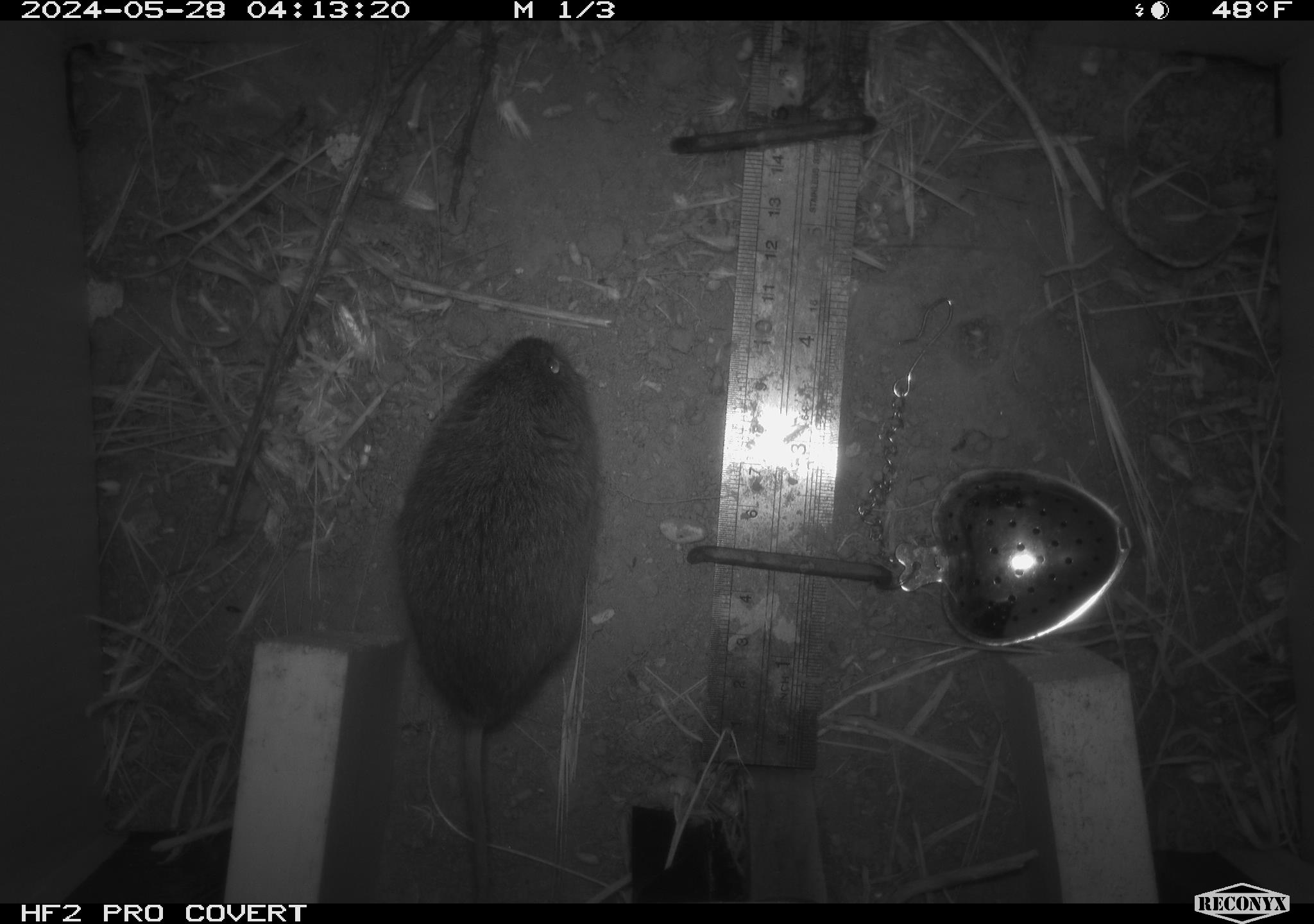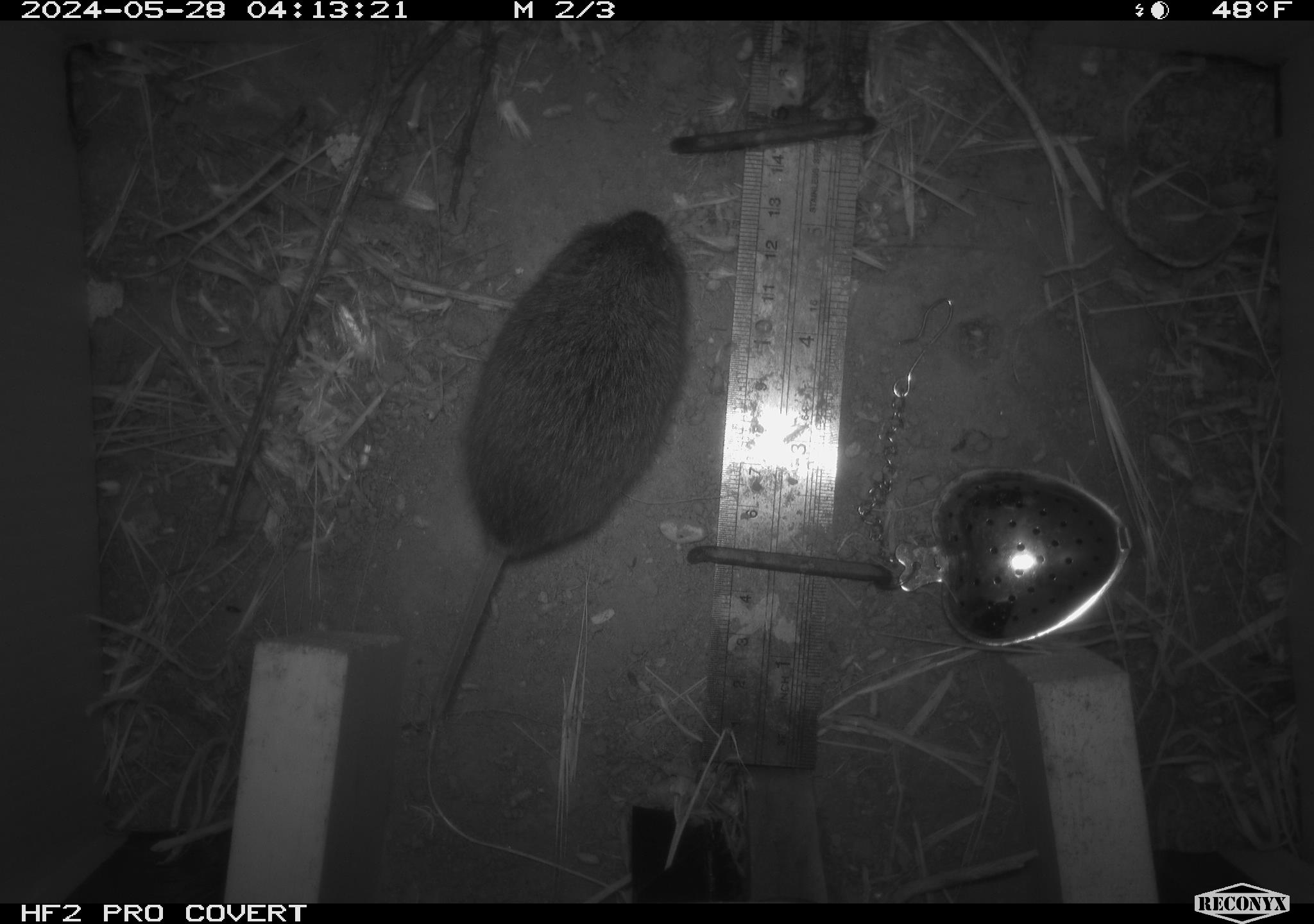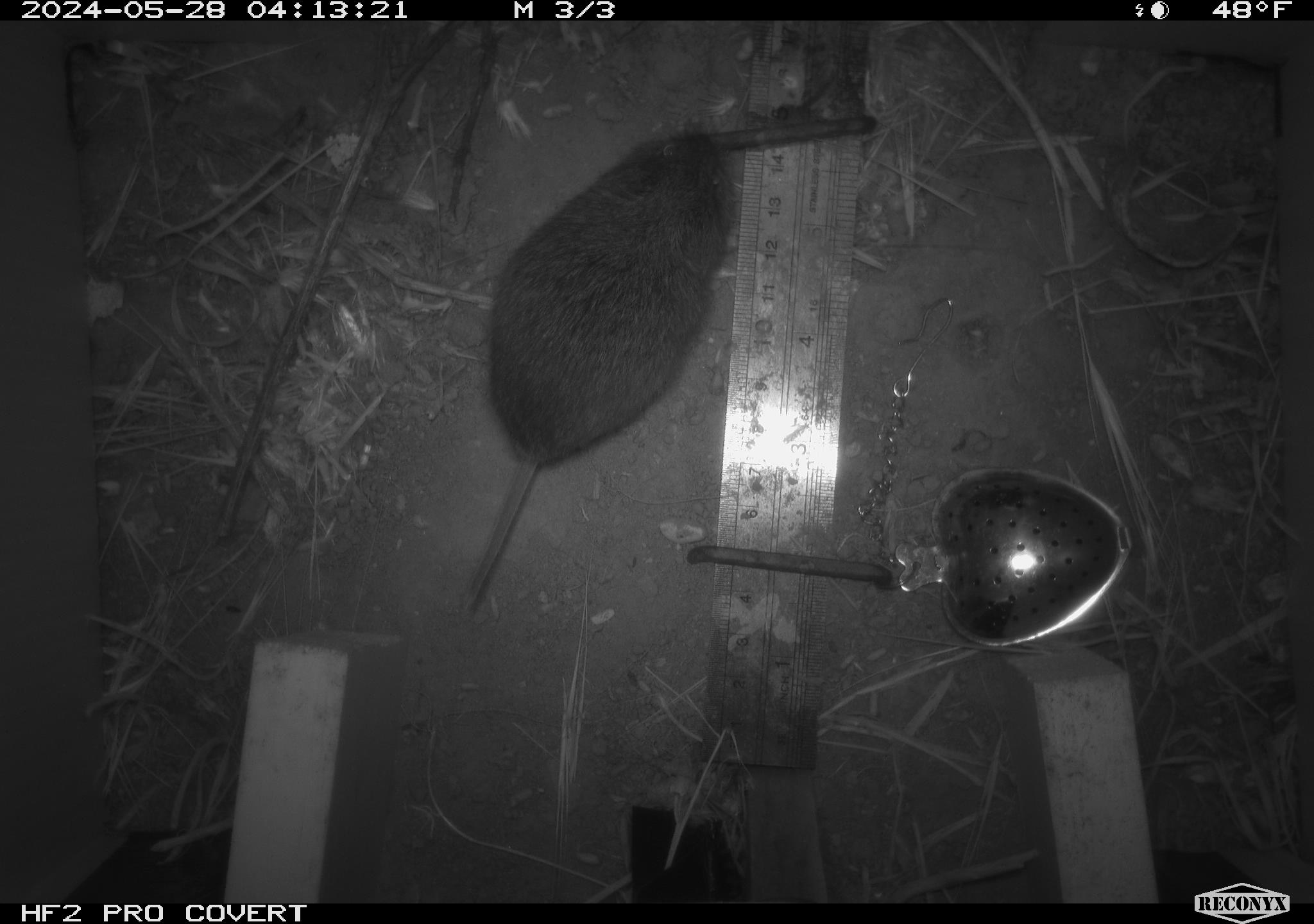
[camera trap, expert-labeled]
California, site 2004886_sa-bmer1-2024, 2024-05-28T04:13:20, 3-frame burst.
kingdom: Animalia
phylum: Chordata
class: Mammalia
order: Rodentia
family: Cricetidae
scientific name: Arvicolinae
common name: voles, lemmings, and muskrats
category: arvicolinae subfamily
Arvicolinae subfamily (voles, lemmings, and muskrats) (Arvicolinae).